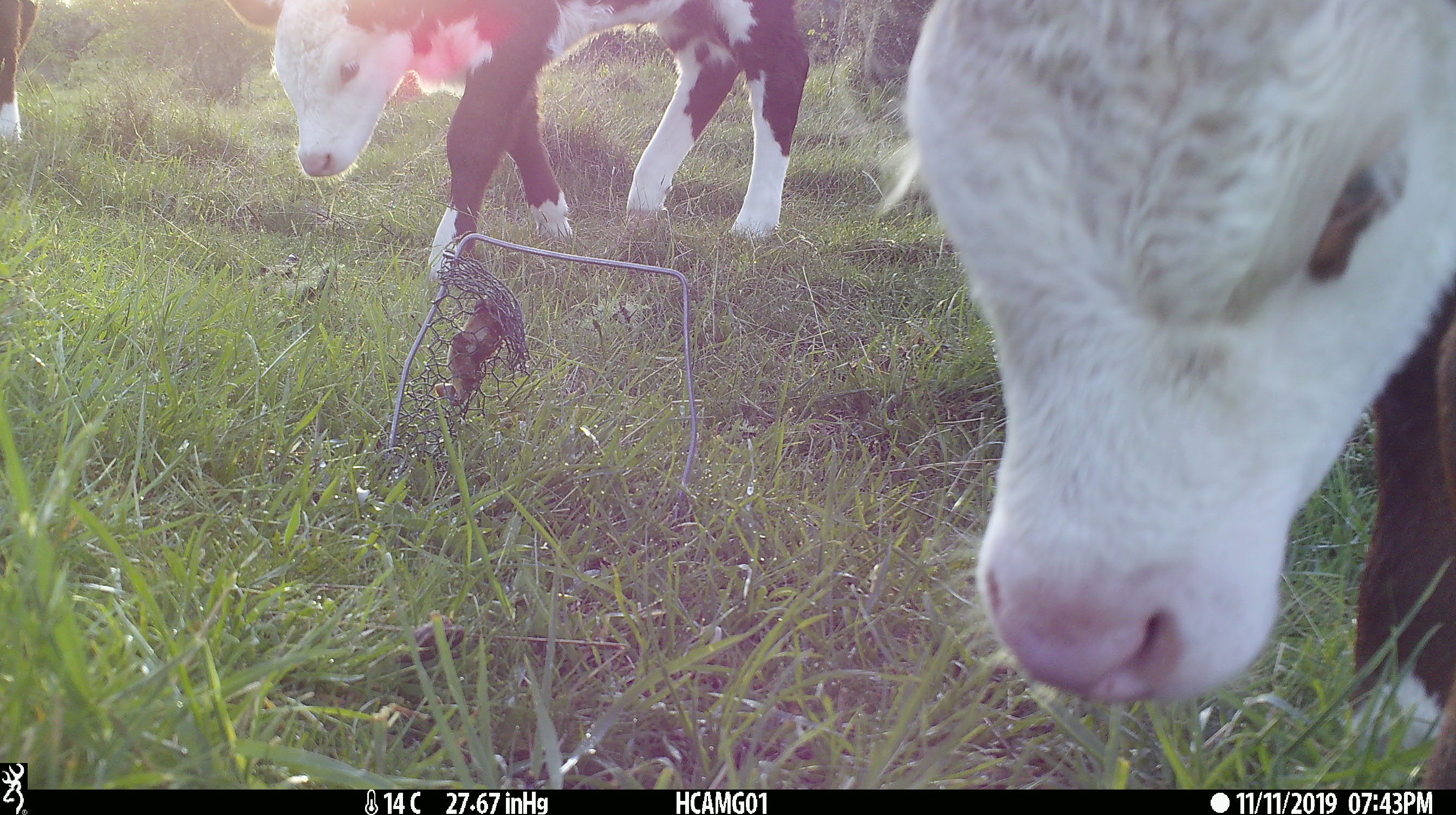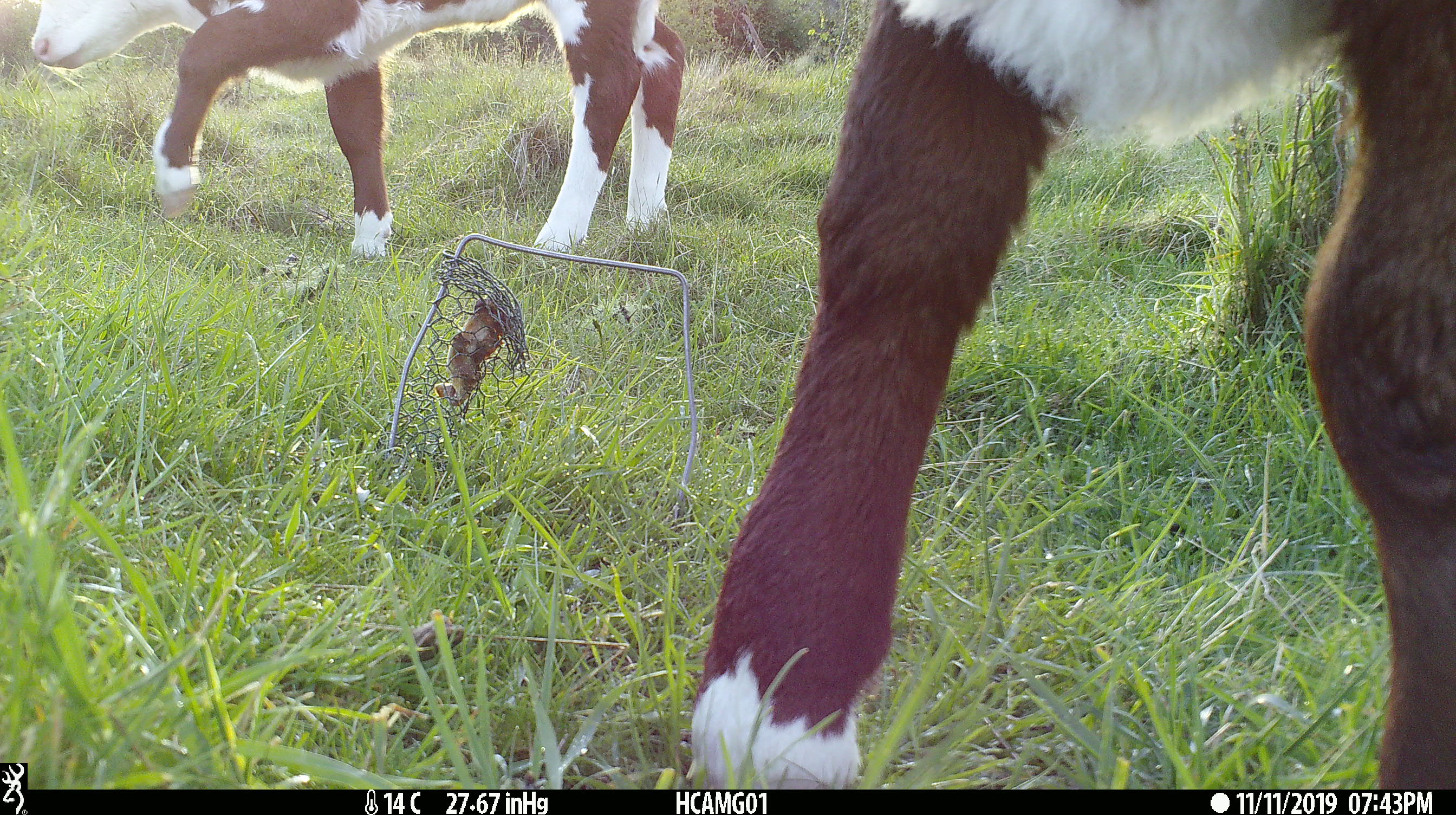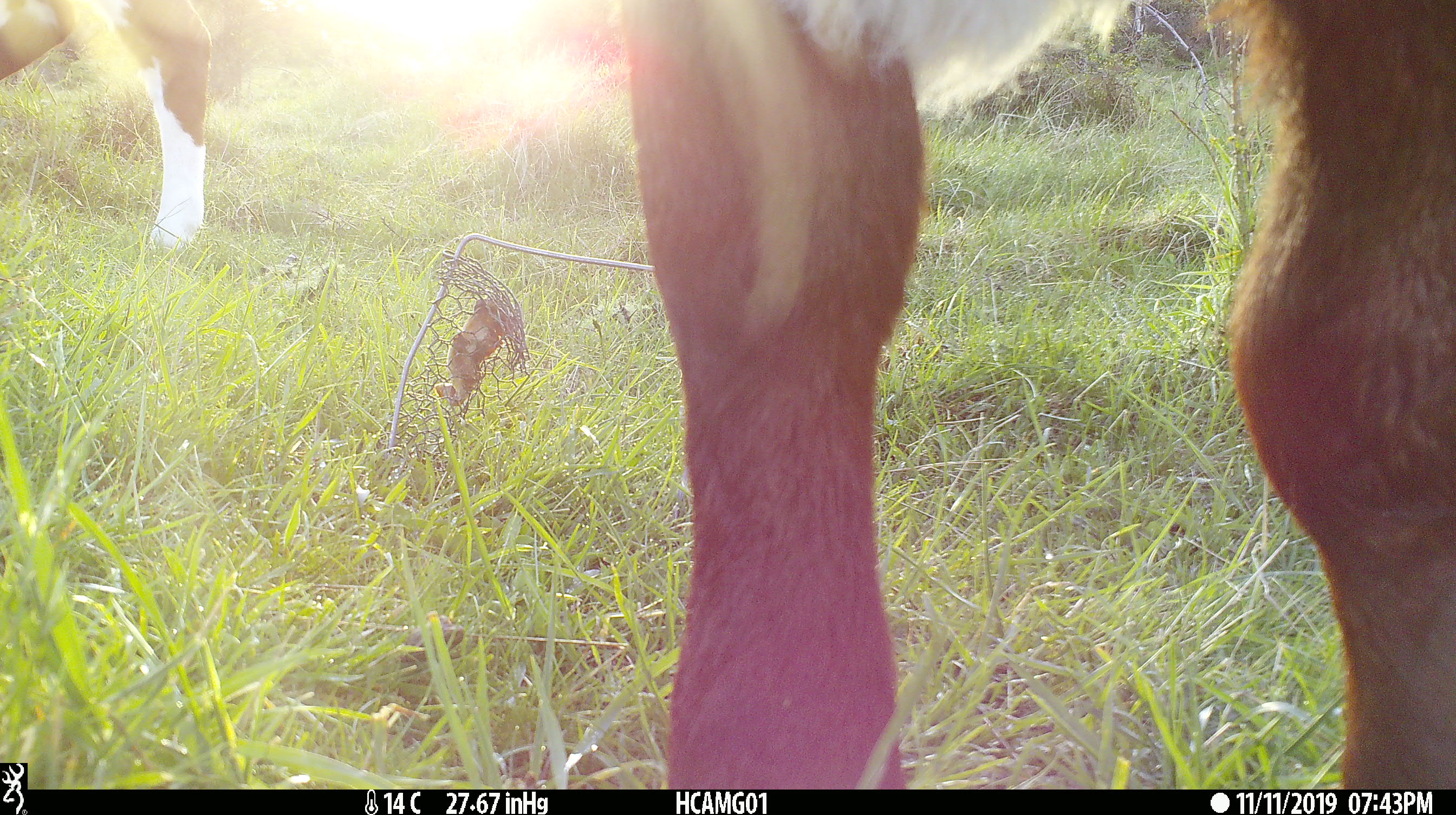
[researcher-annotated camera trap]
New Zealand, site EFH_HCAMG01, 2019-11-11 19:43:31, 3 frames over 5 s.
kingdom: Animalia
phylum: Chordata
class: Mammalia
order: Artiodactyla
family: Bovidae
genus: Bos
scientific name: Bos taurus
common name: domestic cow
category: cow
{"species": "cow (domestic cow) (Bos taurus)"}